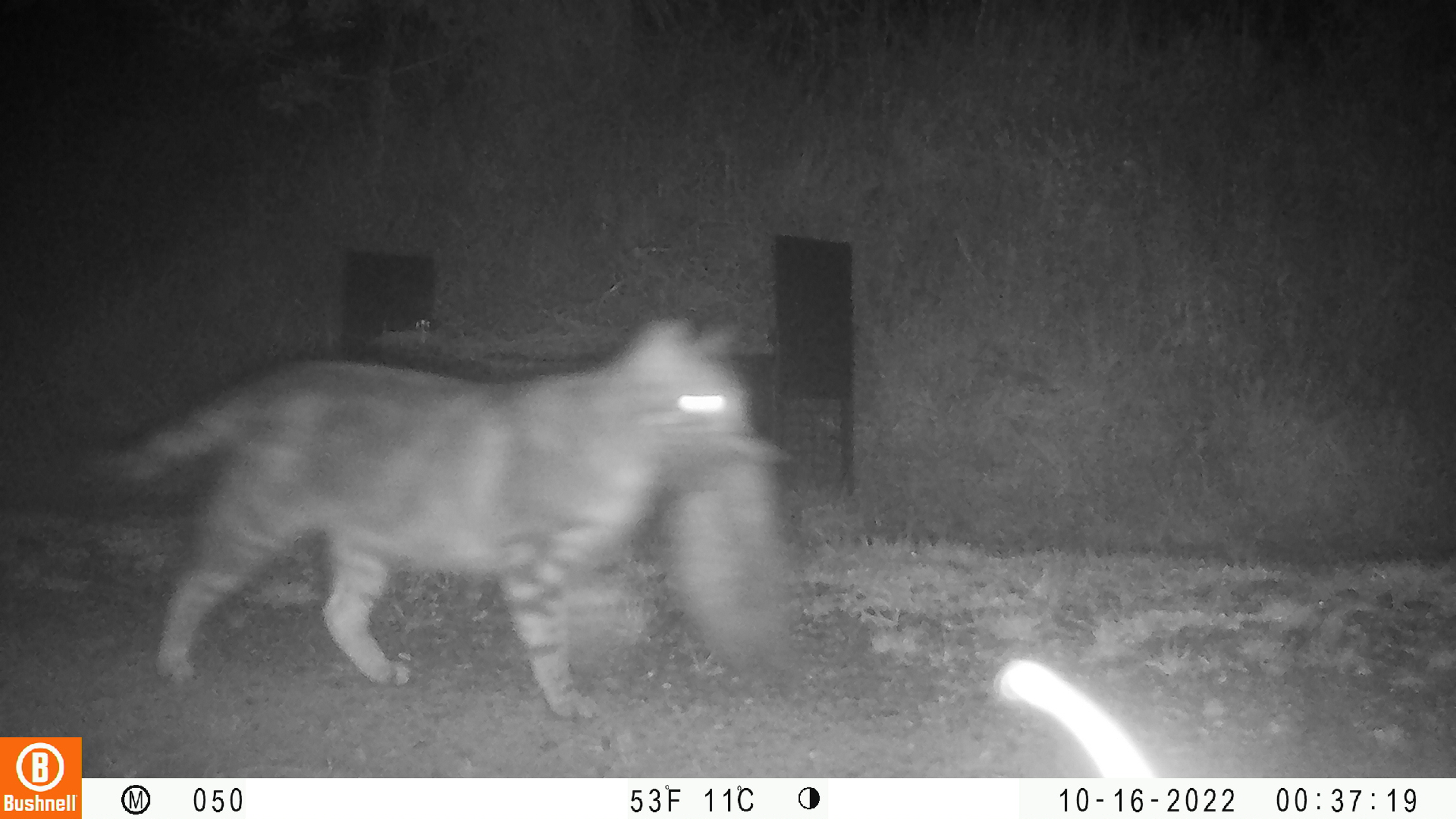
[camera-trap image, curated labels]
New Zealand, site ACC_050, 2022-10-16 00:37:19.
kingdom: Animalia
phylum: Chordata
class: Mammalia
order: Carnivora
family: Felidae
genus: Felis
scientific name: Felis catus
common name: domestic cat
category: cat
Cat (domestic cat) (Felis catus).